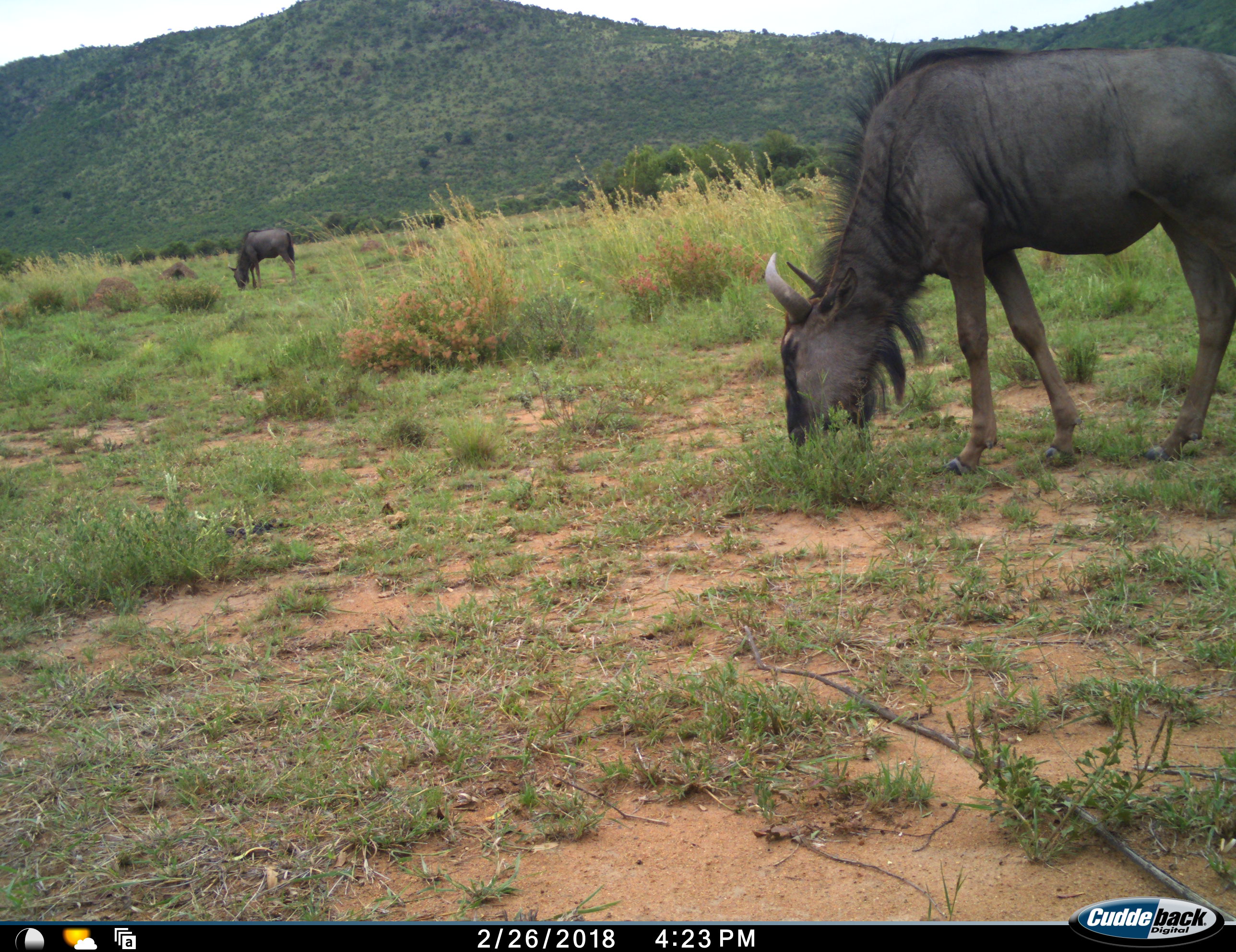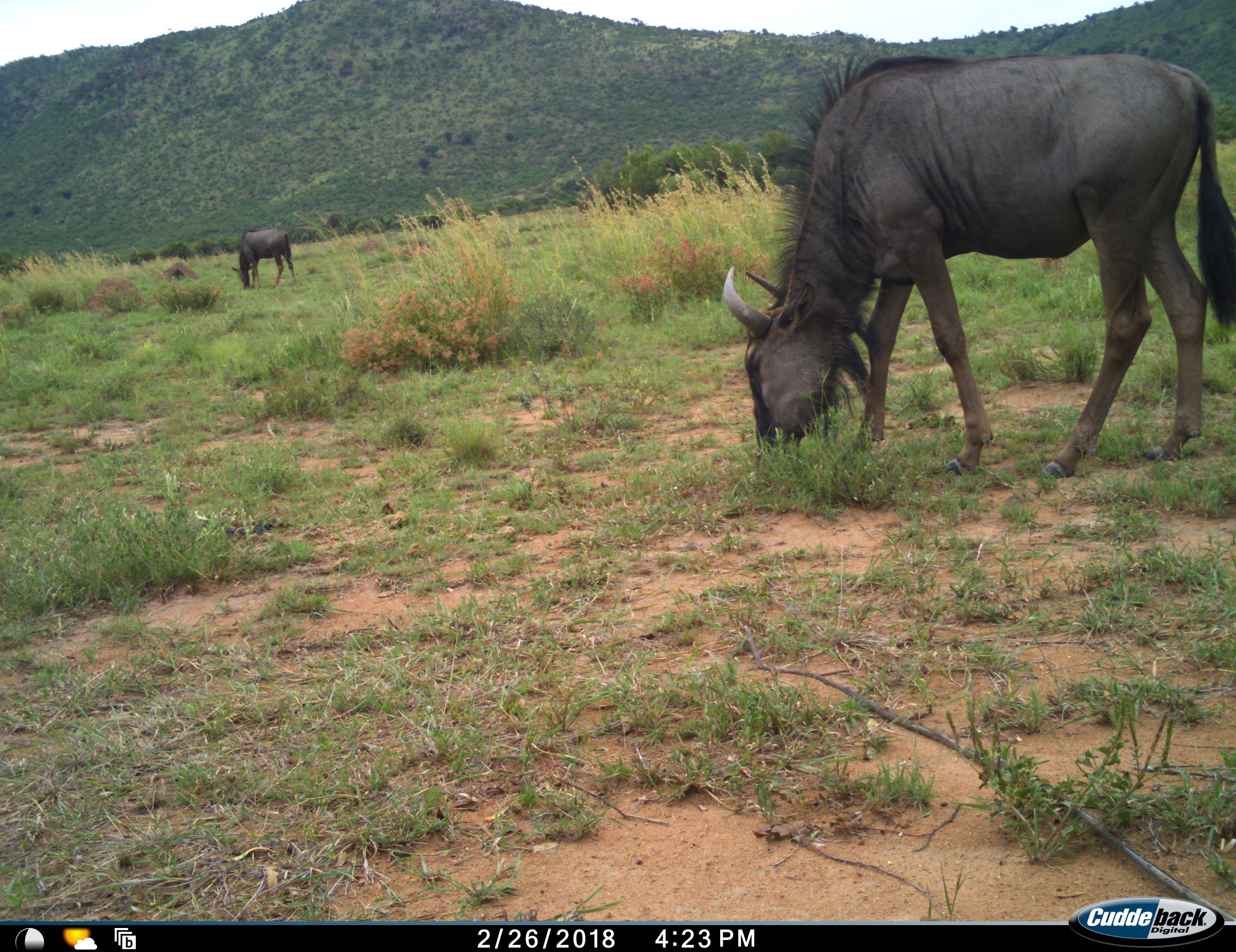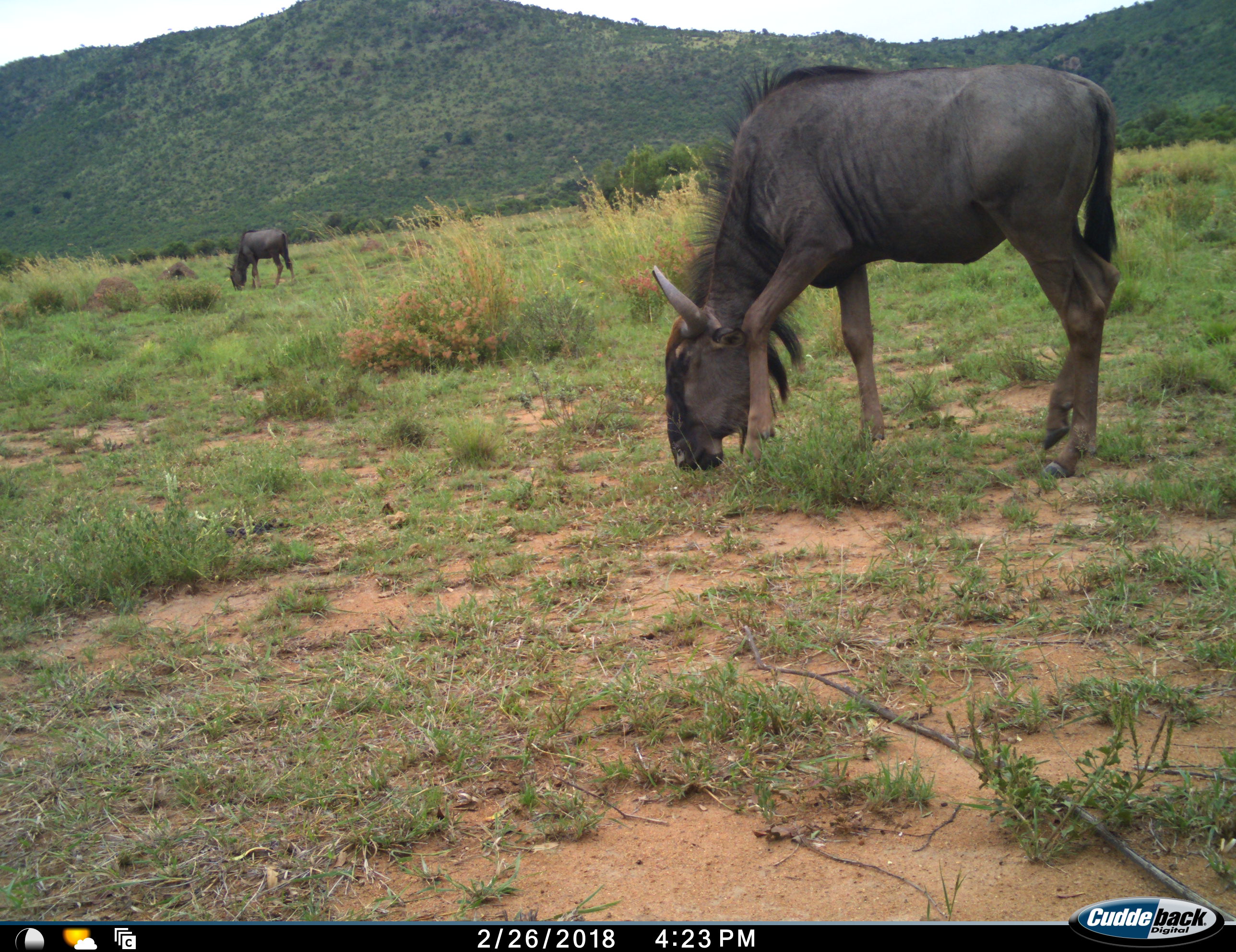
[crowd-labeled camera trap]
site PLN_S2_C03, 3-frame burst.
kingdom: Animalia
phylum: Chordata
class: Mammalia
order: Artiodactyla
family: Bovidae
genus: Connochaetes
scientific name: Connochaetes taurinus taurinus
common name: blue wildebeest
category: wildebeestblue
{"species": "wildebeestblue (blue wildebeest) (Connochaetes taurinus taurinus)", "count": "2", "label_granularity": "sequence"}